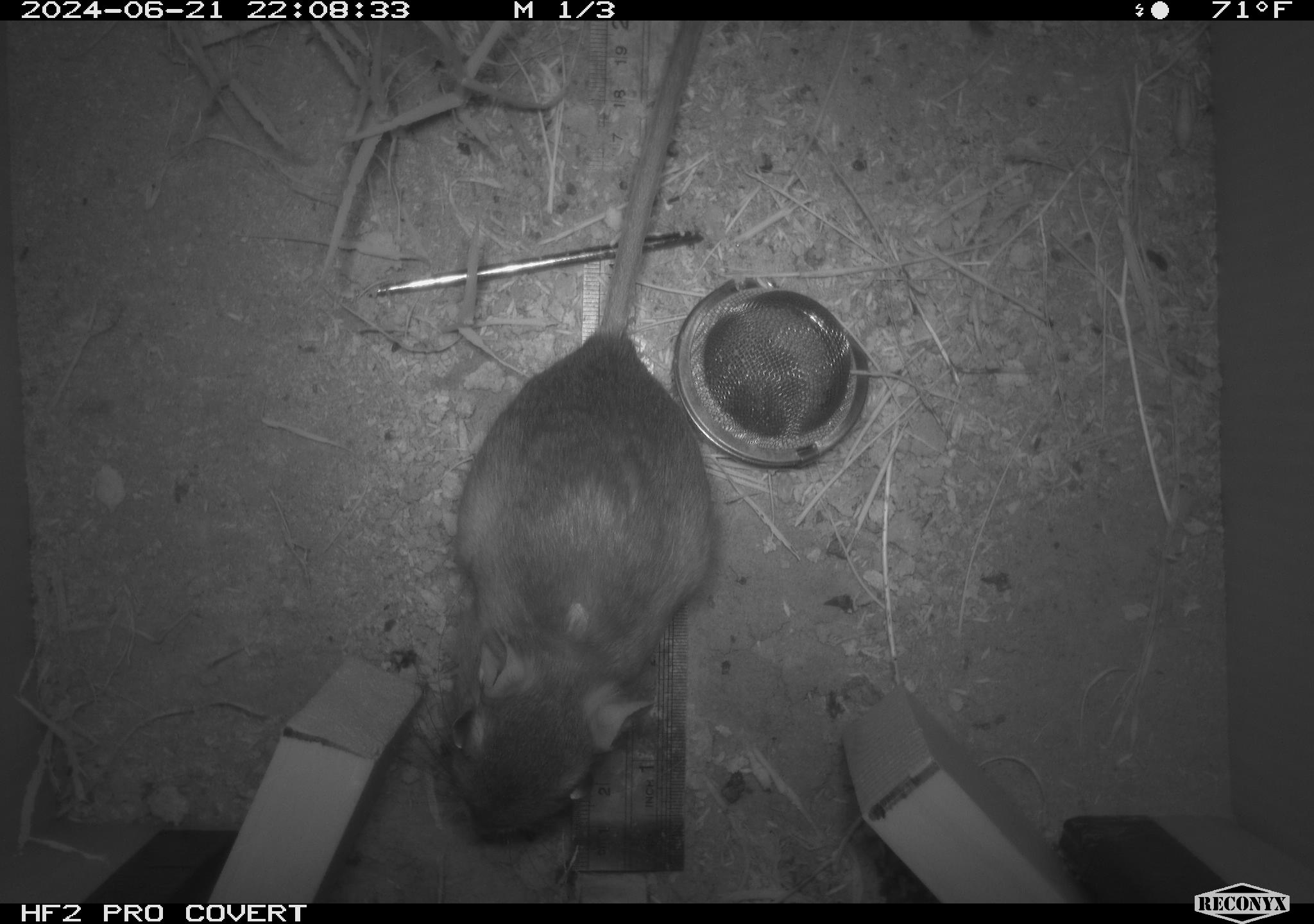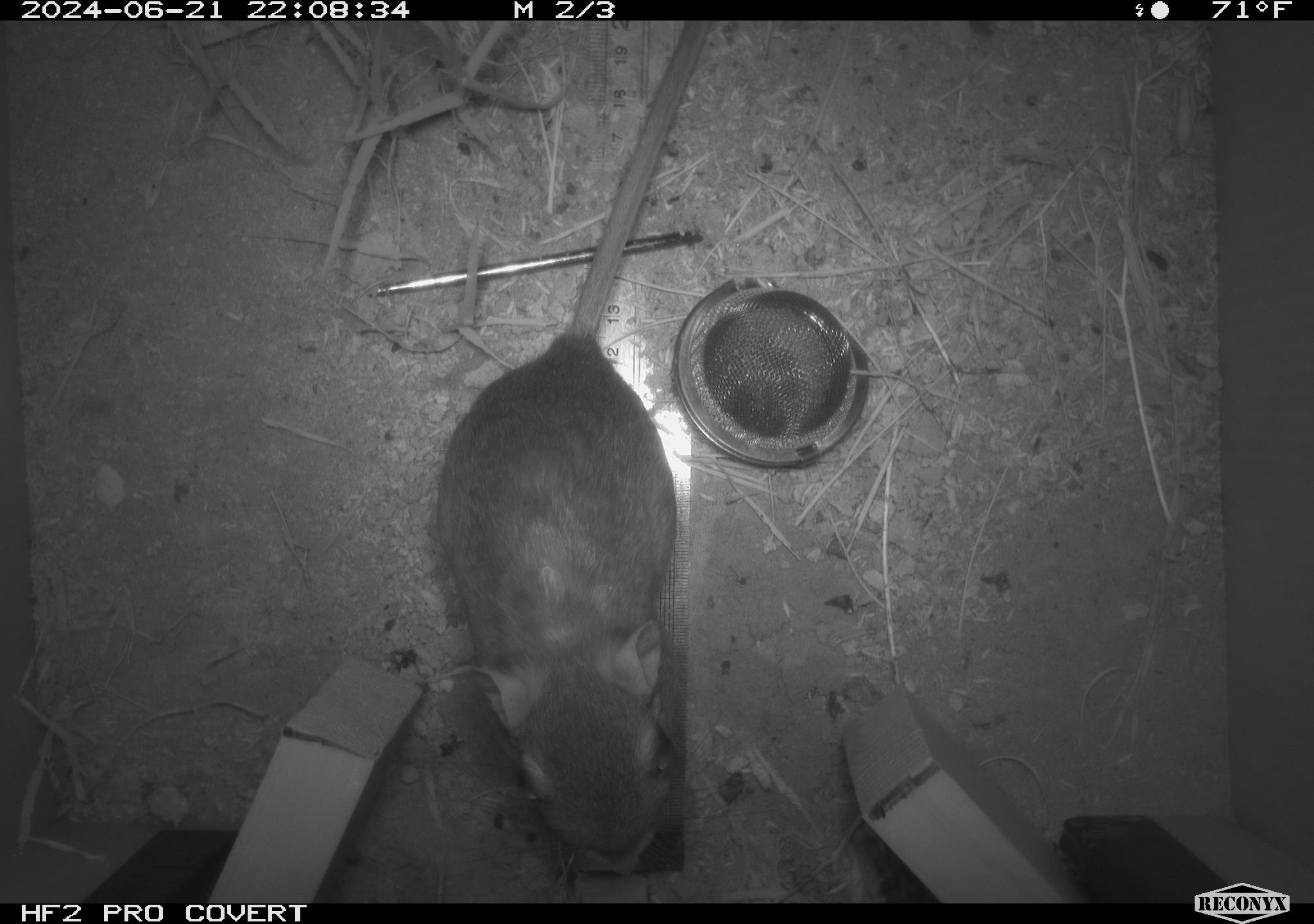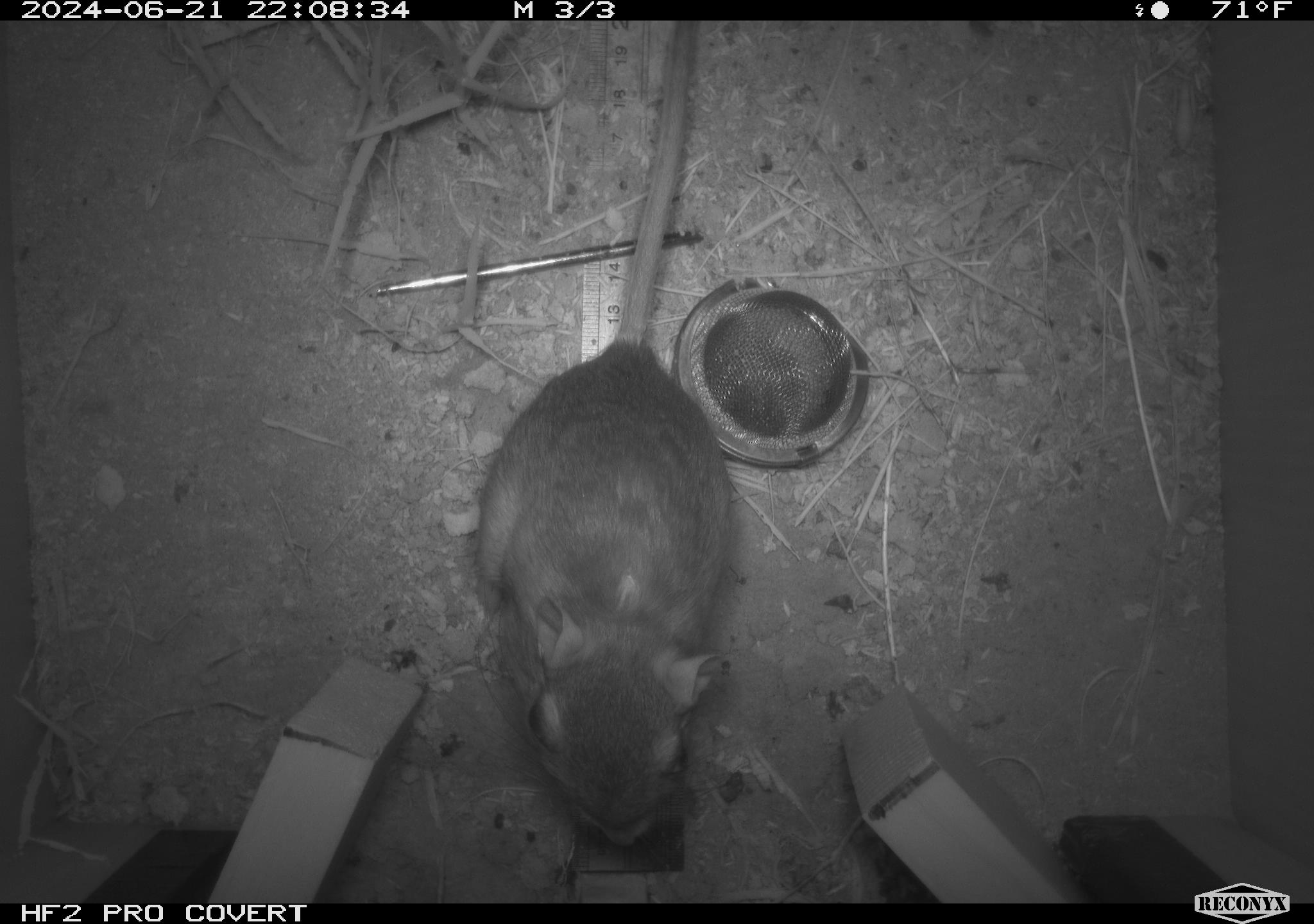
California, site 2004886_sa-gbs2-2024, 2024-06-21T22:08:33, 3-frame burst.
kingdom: Animalia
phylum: Chordata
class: Mammalia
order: Rodentia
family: Heteromyidae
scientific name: Heteromyidae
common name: kangaroo rats and pocket mice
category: heteromyidae family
Heteromyidae family (kangaroo rats and pocket mice) (Heteromyidae).